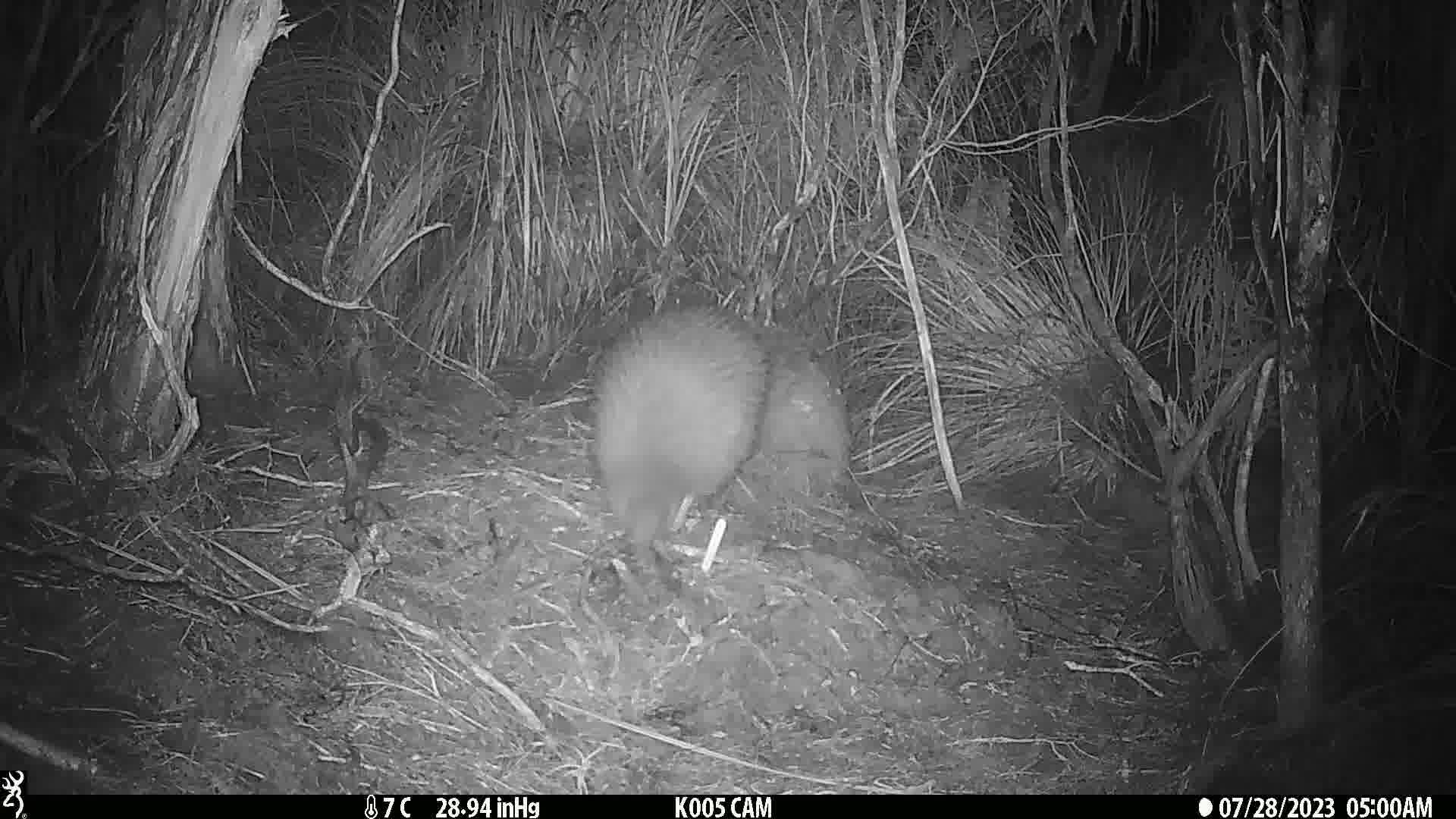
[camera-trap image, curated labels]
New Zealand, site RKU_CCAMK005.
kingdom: Animalia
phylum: Chordata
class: Aves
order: Apterygiformes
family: Apterygidae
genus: Apteryx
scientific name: Apteryx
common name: kiwi